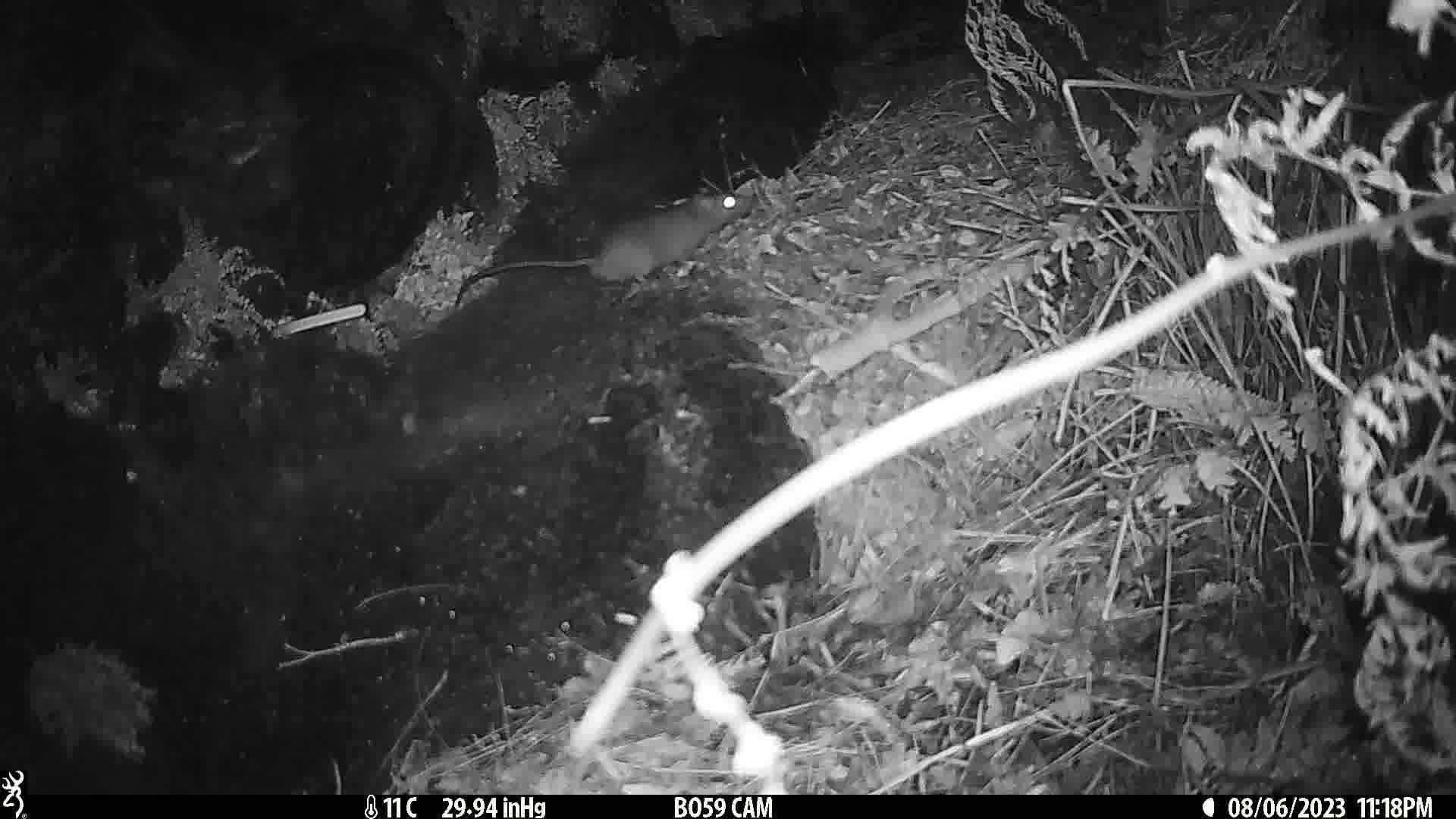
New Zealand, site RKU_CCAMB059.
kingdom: Animalia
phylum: Chordata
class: Mammalia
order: Rodentia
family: Muridae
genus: Rattus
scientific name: Rattus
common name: rat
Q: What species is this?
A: Rat (Rattus).